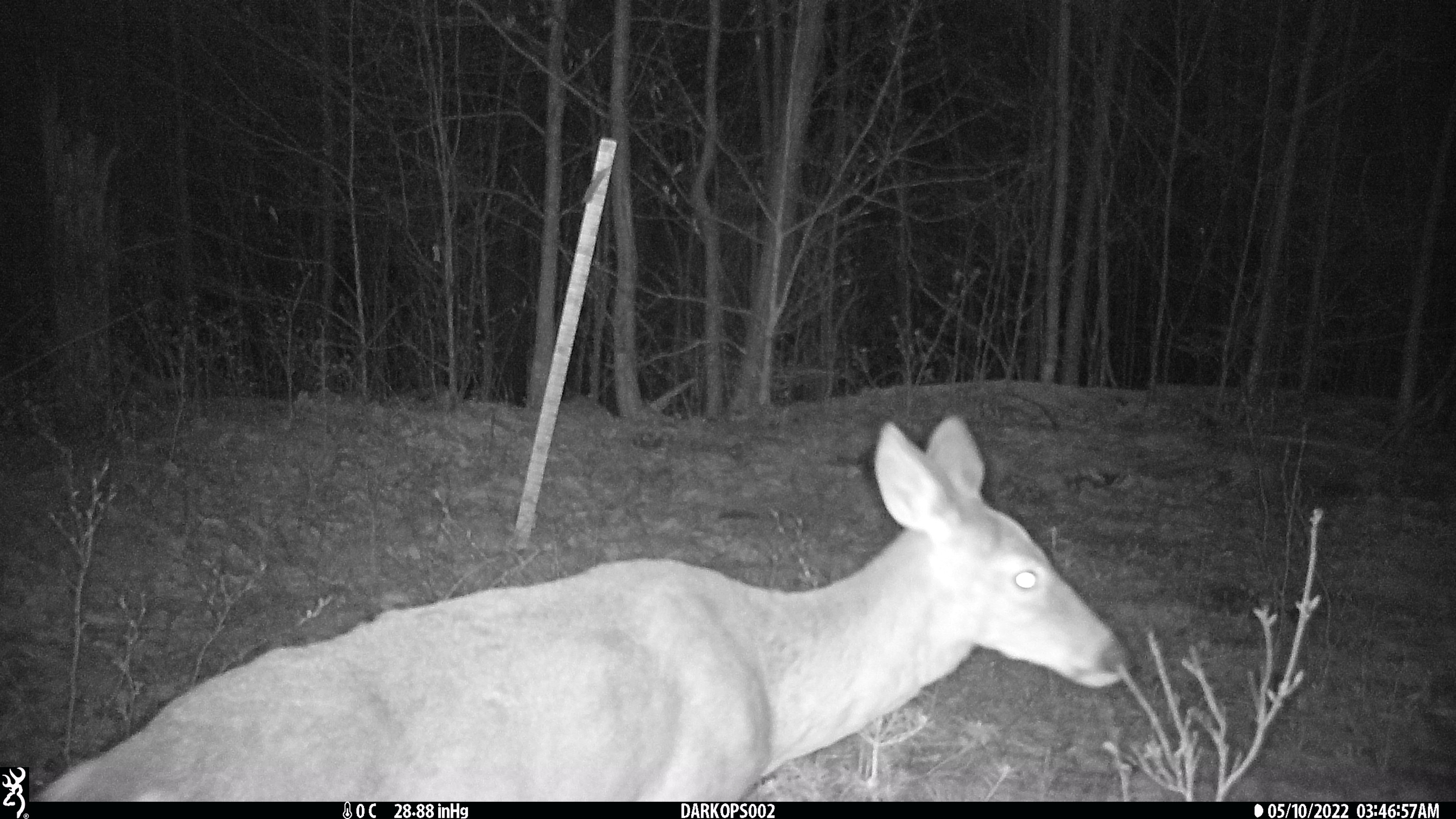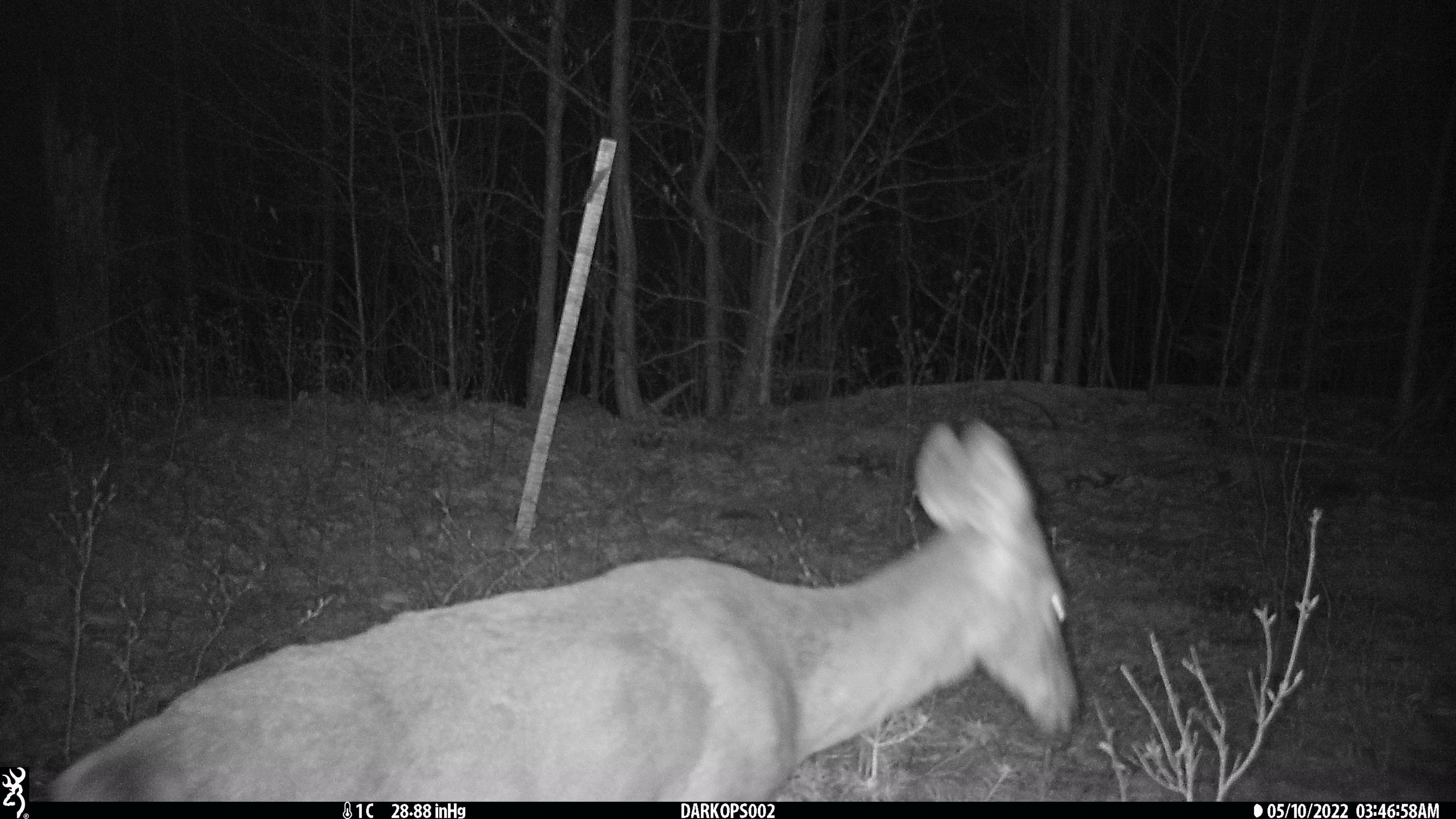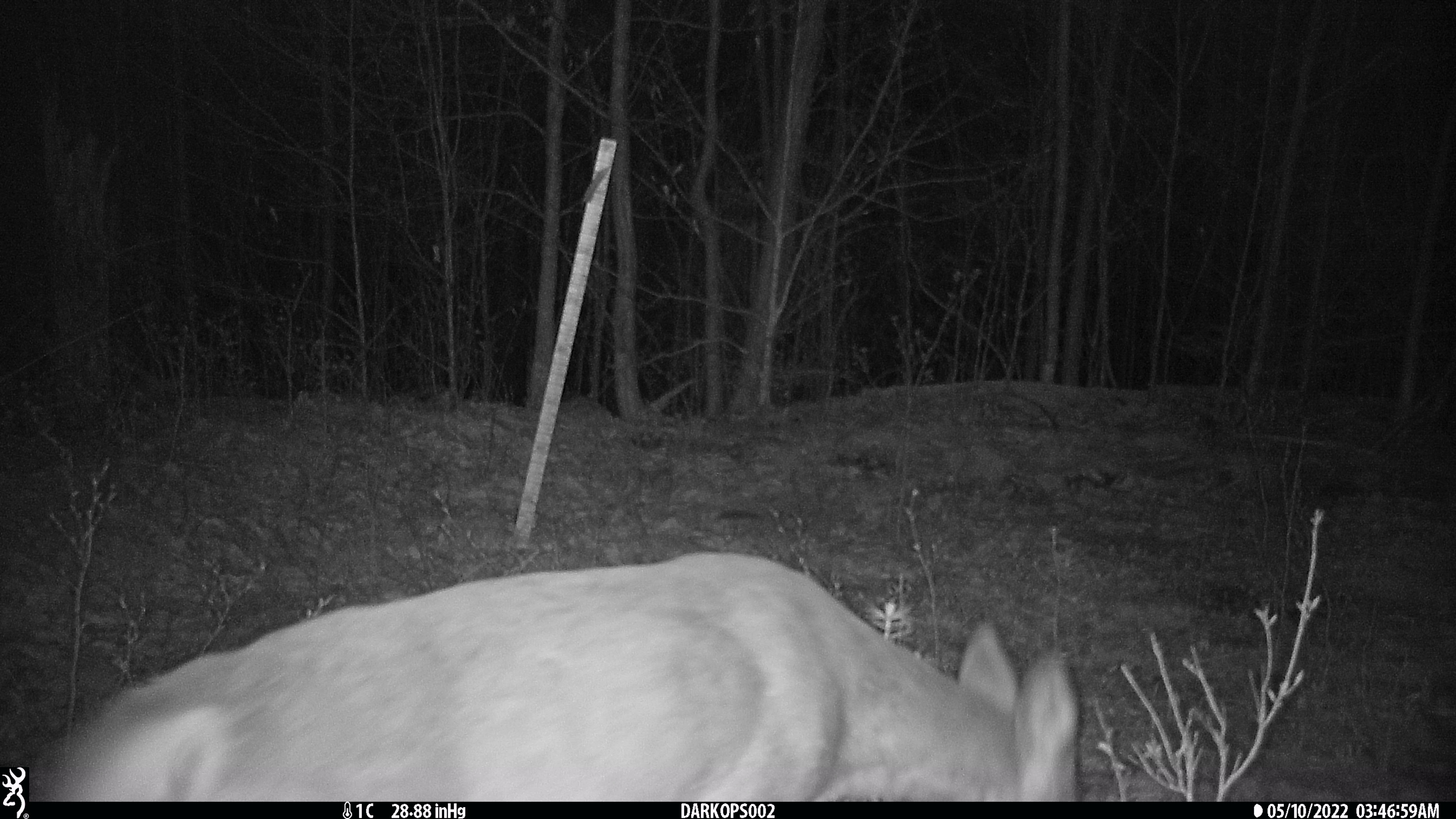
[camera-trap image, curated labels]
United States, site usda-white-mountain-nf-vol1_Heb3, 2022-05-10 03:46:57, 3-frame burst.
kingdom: Animalia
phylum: Chordata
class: Mammalia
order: Artiodactyla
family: Cervidae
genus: Odocoileus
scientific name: Odocoileus virginianus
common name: white-tailed deer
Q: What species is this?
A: White-tailed deer (Odocoileus virginianus).